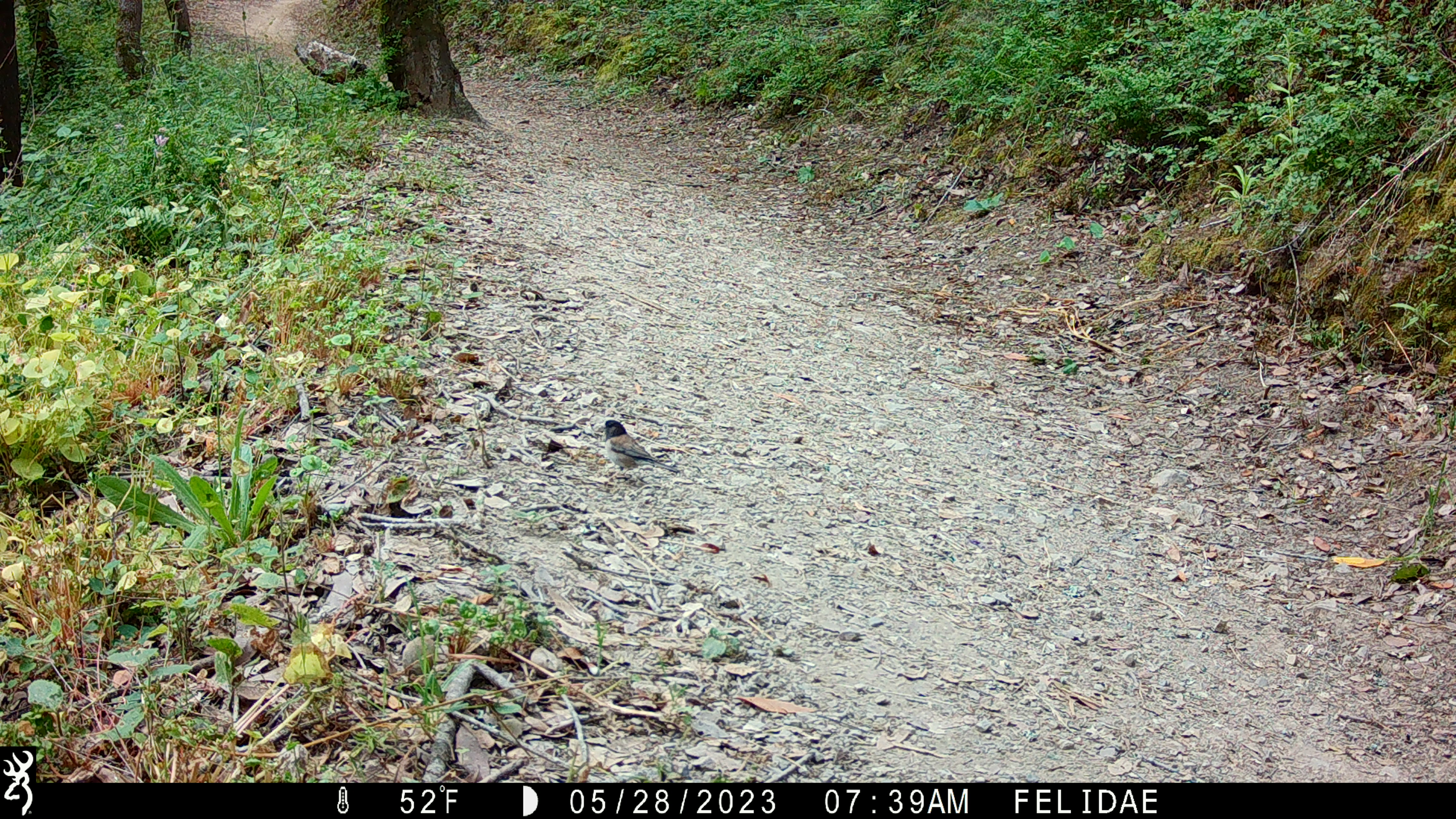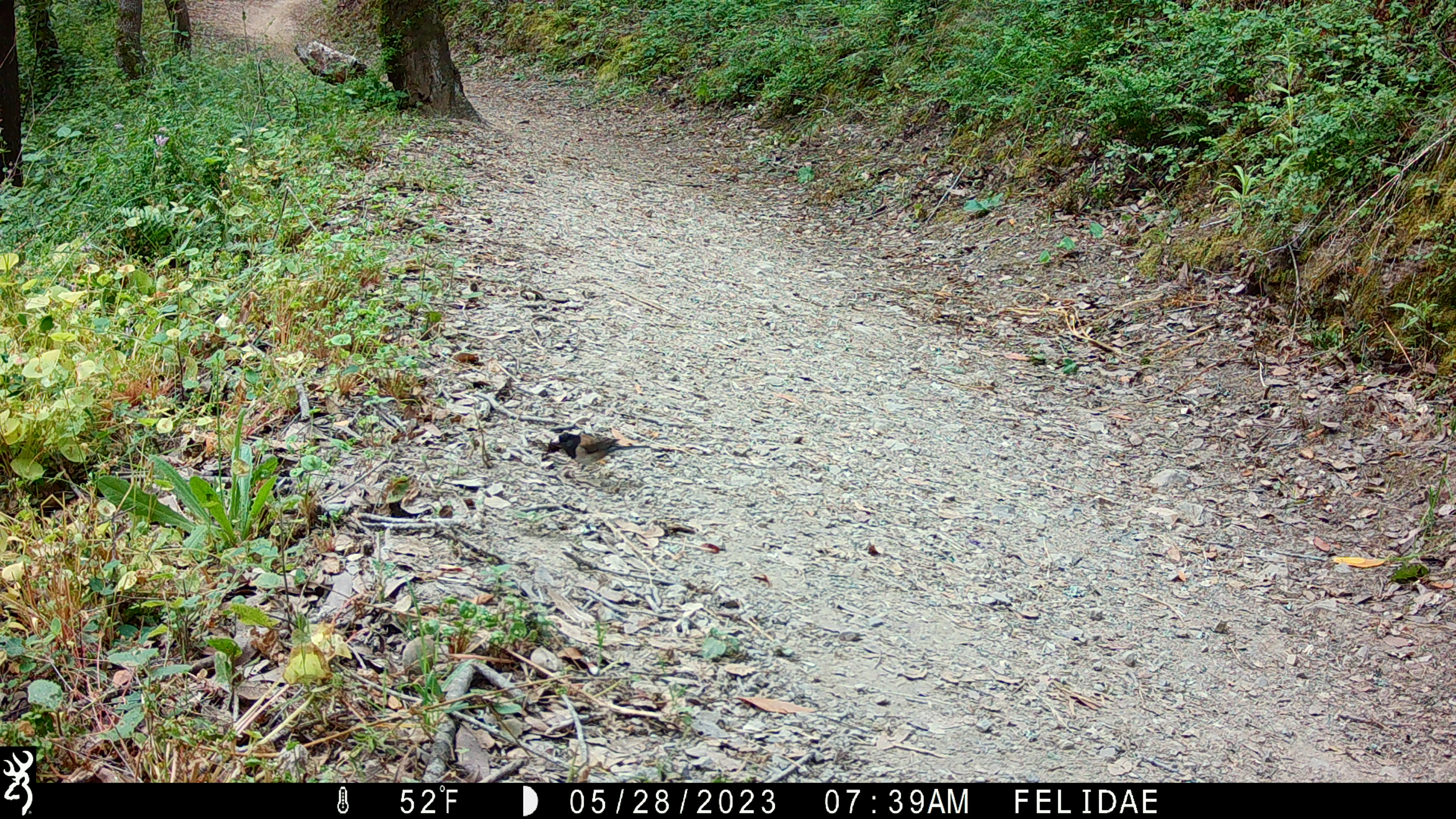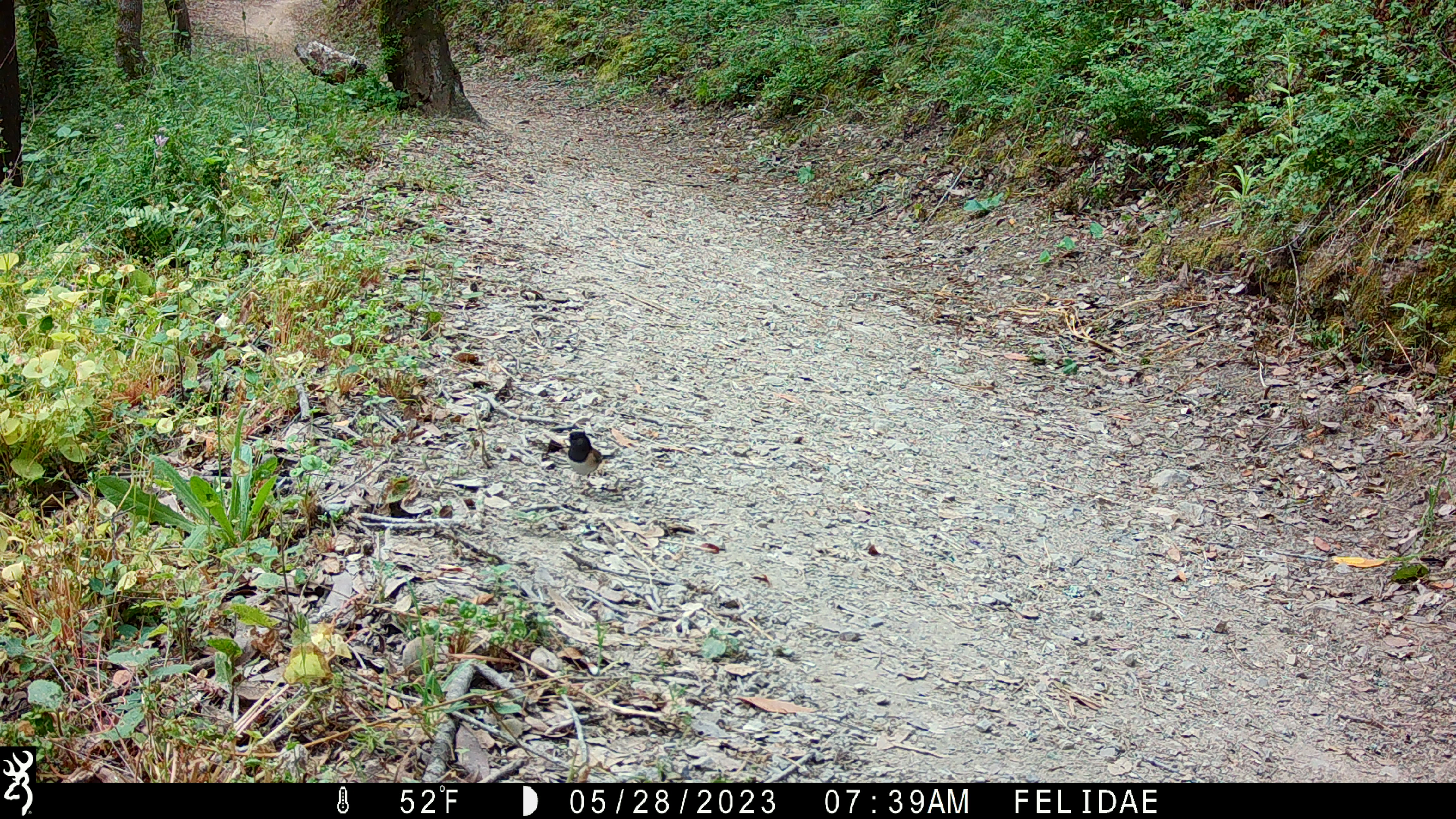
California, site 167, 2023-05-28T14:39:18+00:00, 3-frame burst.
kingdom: Animalia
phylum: Chordata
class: Aves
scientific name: Aves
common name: bird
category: unknown bird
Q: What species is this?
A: Unknown bird (bird) (Aves).